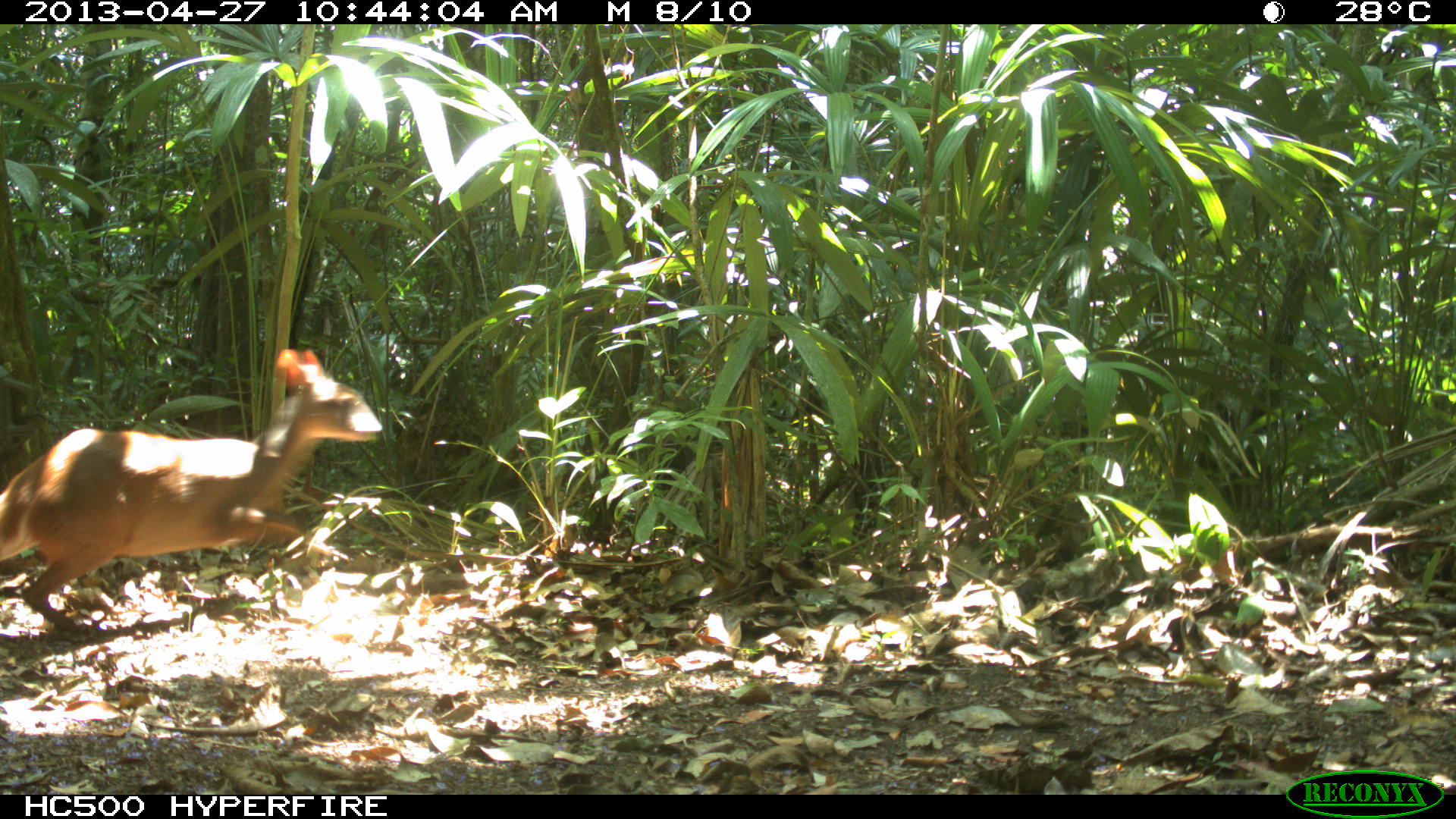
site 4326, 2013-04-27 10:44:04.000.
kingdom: Animalia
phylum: Chordata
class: Mammalia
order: Artiodactyla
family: Cervidae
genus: Odocoileus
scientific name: Odocoileus pandora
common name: yucatán brown brocket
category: mazama pandora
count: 1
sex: female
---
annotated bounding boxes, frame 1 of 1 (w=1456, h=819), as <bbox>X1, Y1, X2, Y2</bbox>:
mazama pandora: <bbox>0, 348, 382, 631</bbox>